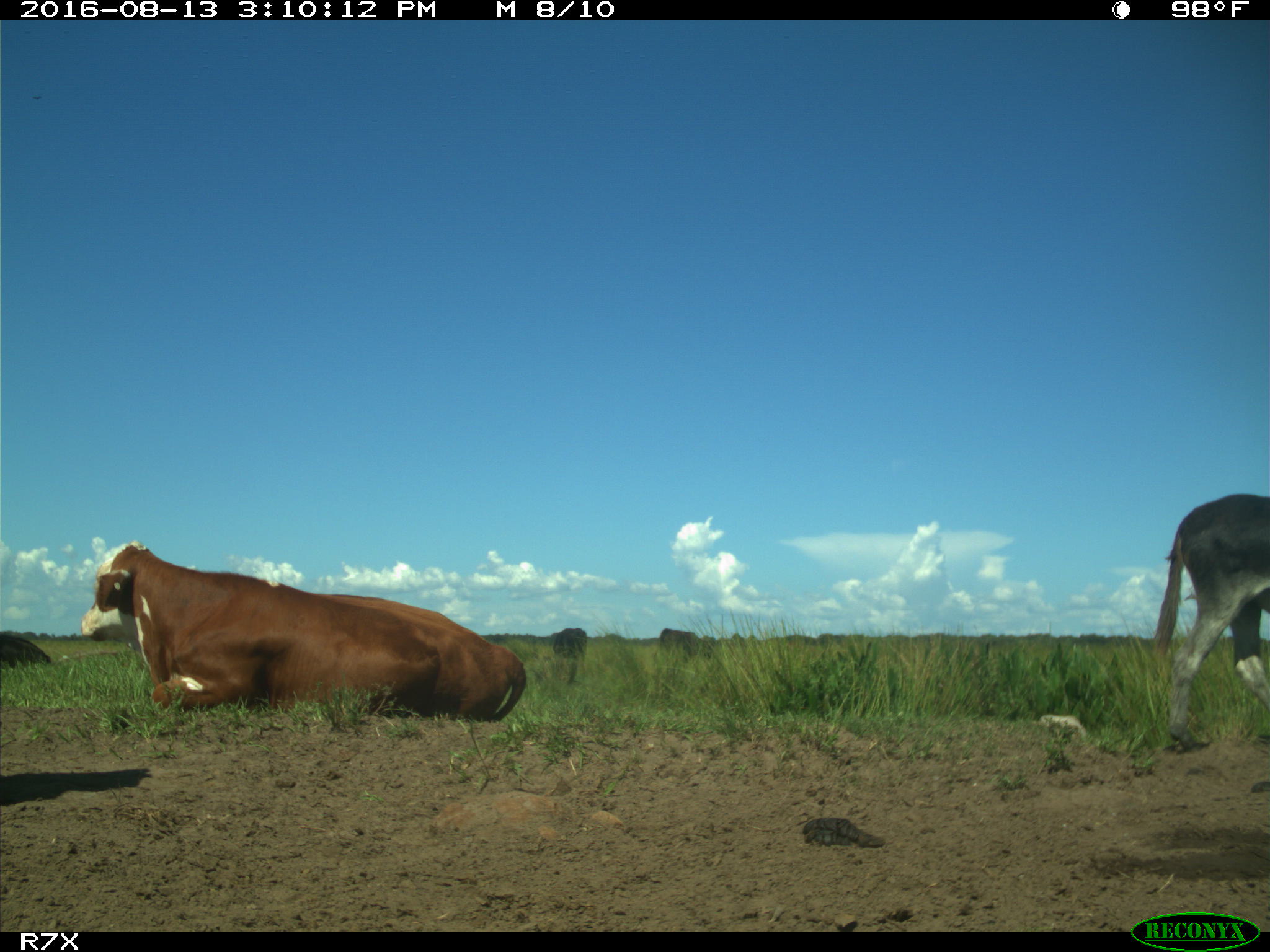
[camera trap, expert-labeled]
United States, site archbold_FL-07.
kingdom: Animalia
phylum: Chordata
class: Mammalia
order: Artiodactyla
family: Bovidae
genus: Bos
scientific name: Bos taurus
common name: domestic cow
Bos taurus (domestic cow).